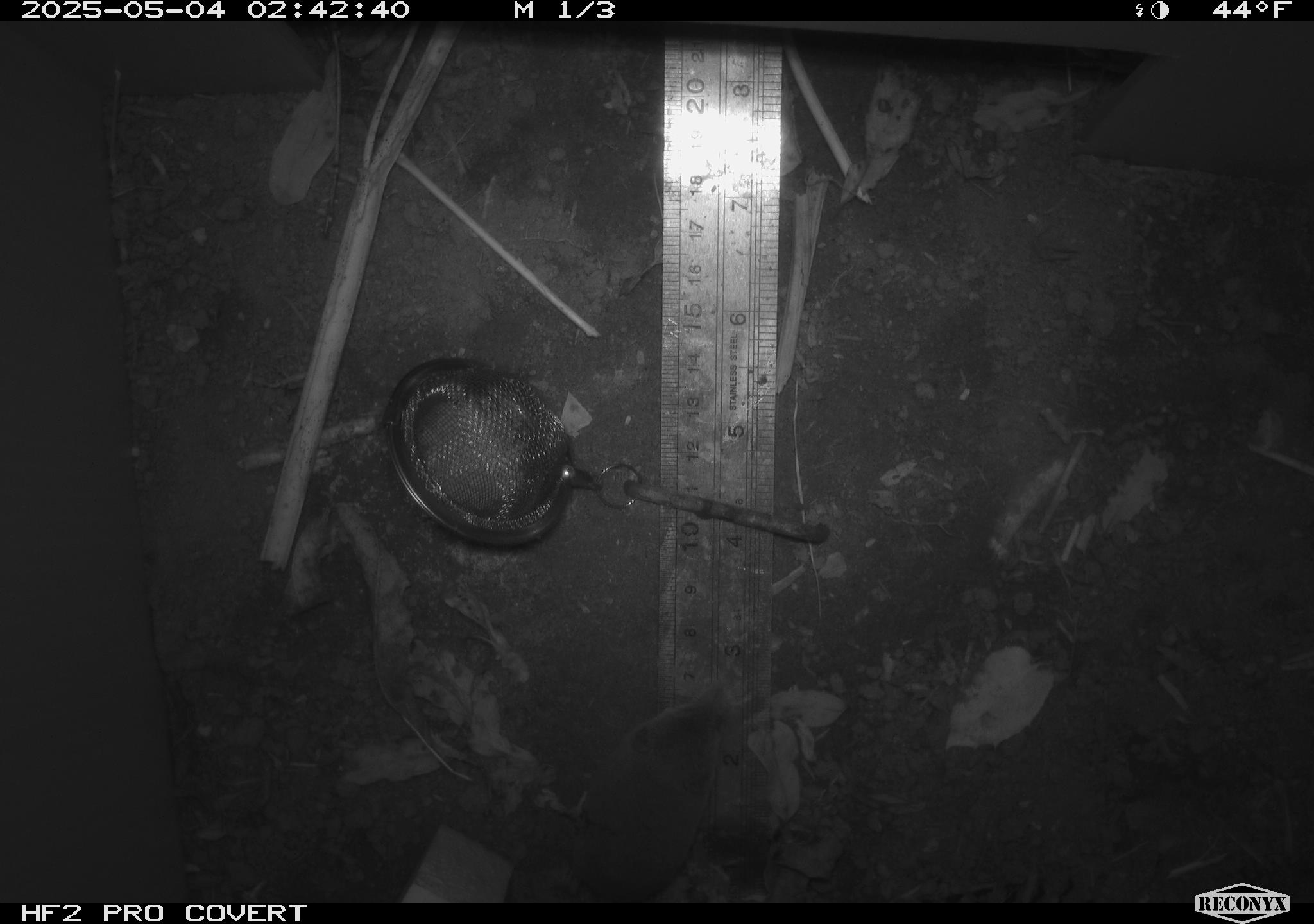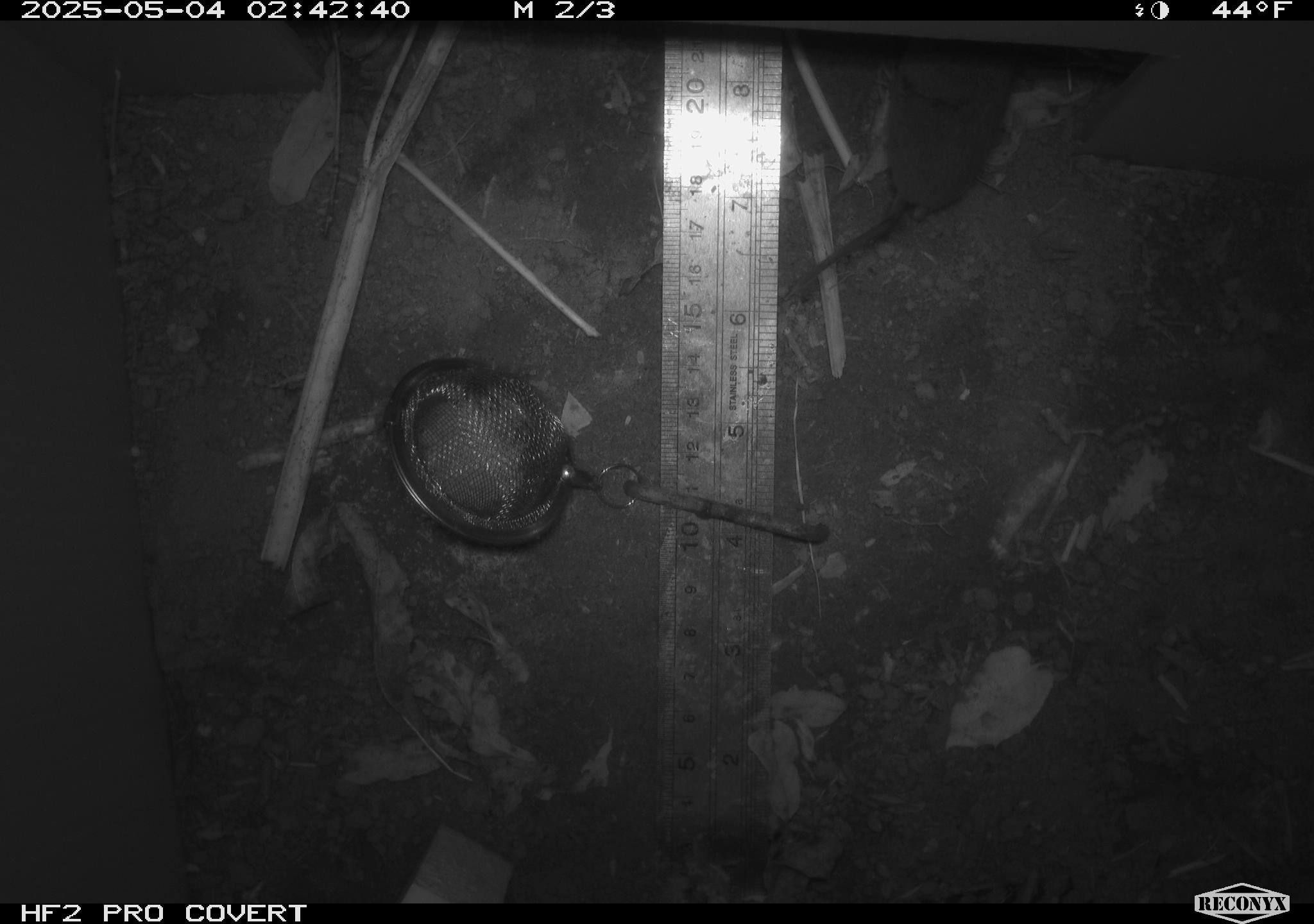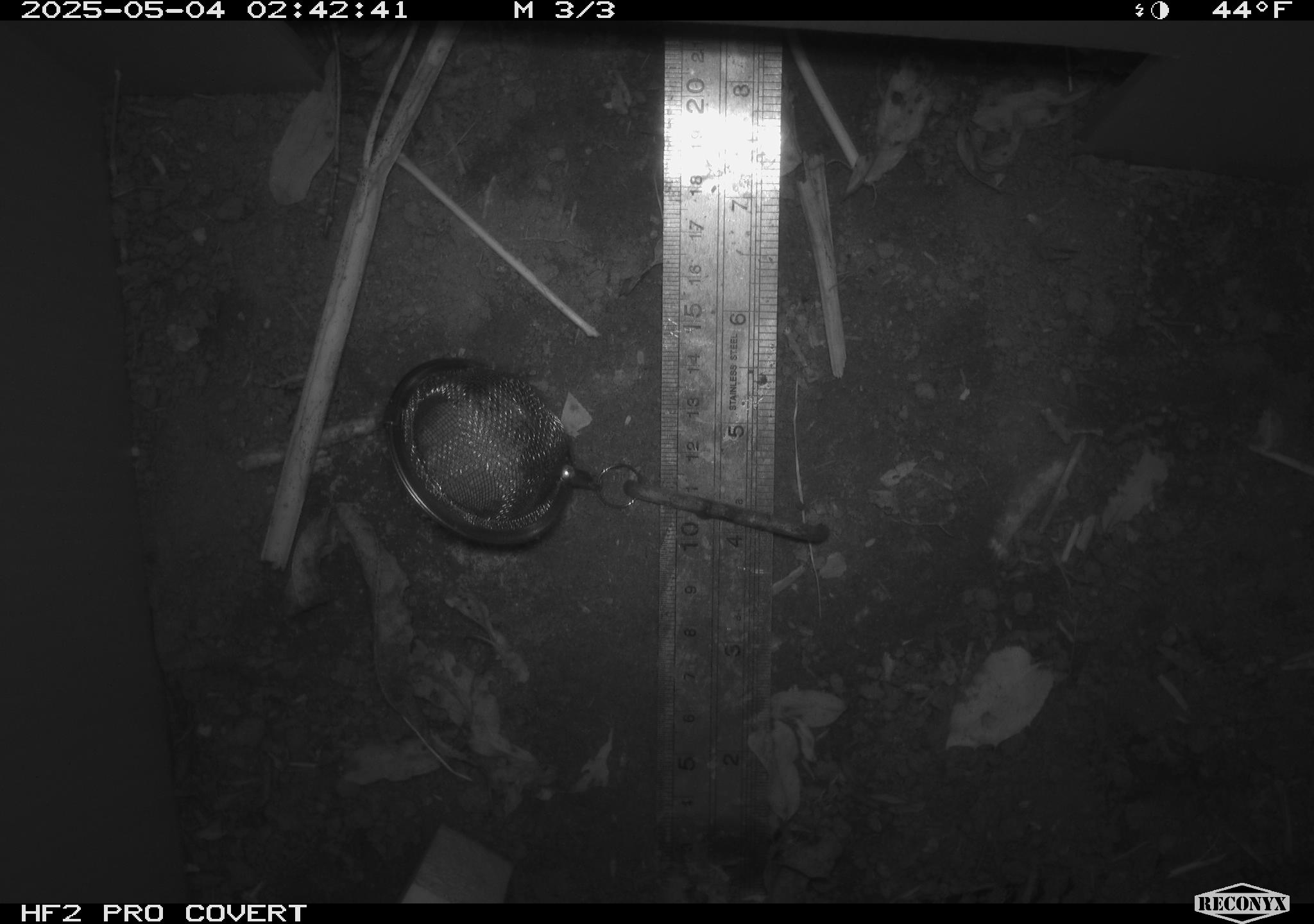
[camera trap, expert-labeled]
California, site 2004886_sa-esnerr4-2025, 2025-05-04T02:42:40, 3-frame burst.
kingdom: Animalia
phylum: Chordata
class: Mammalia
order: Rodentia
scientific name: Rodentia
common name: rodent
Rodent (Rodentia).